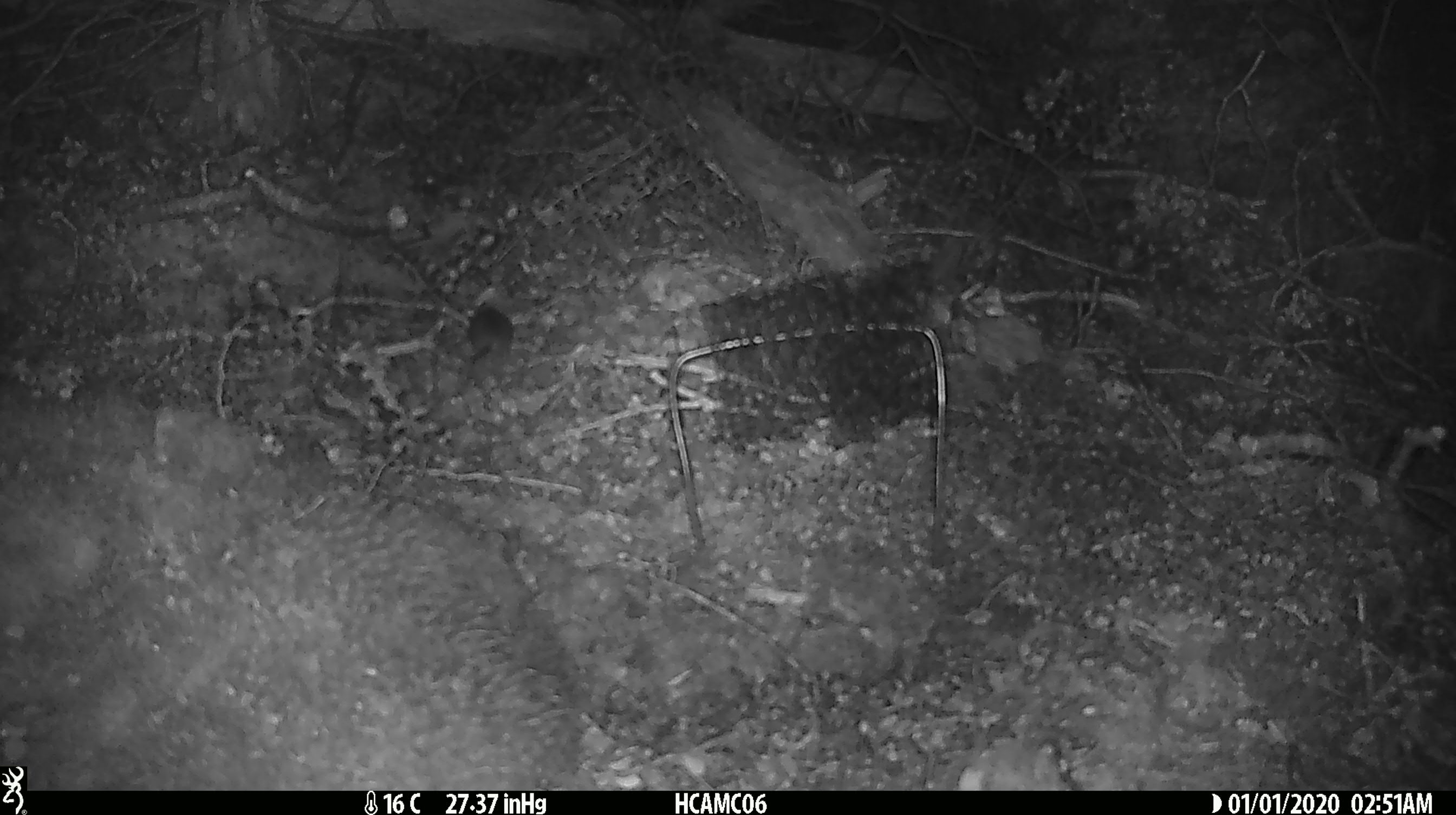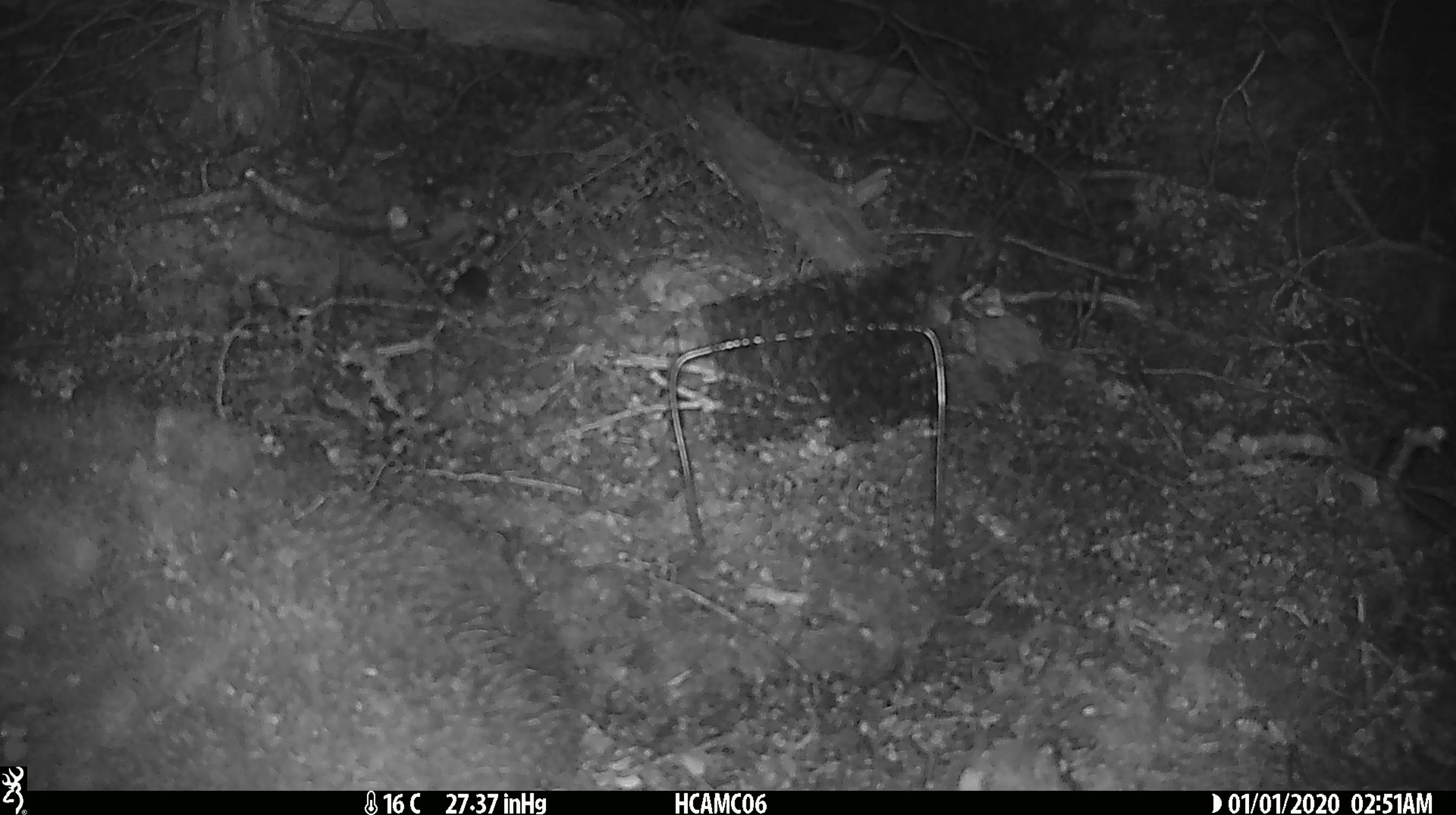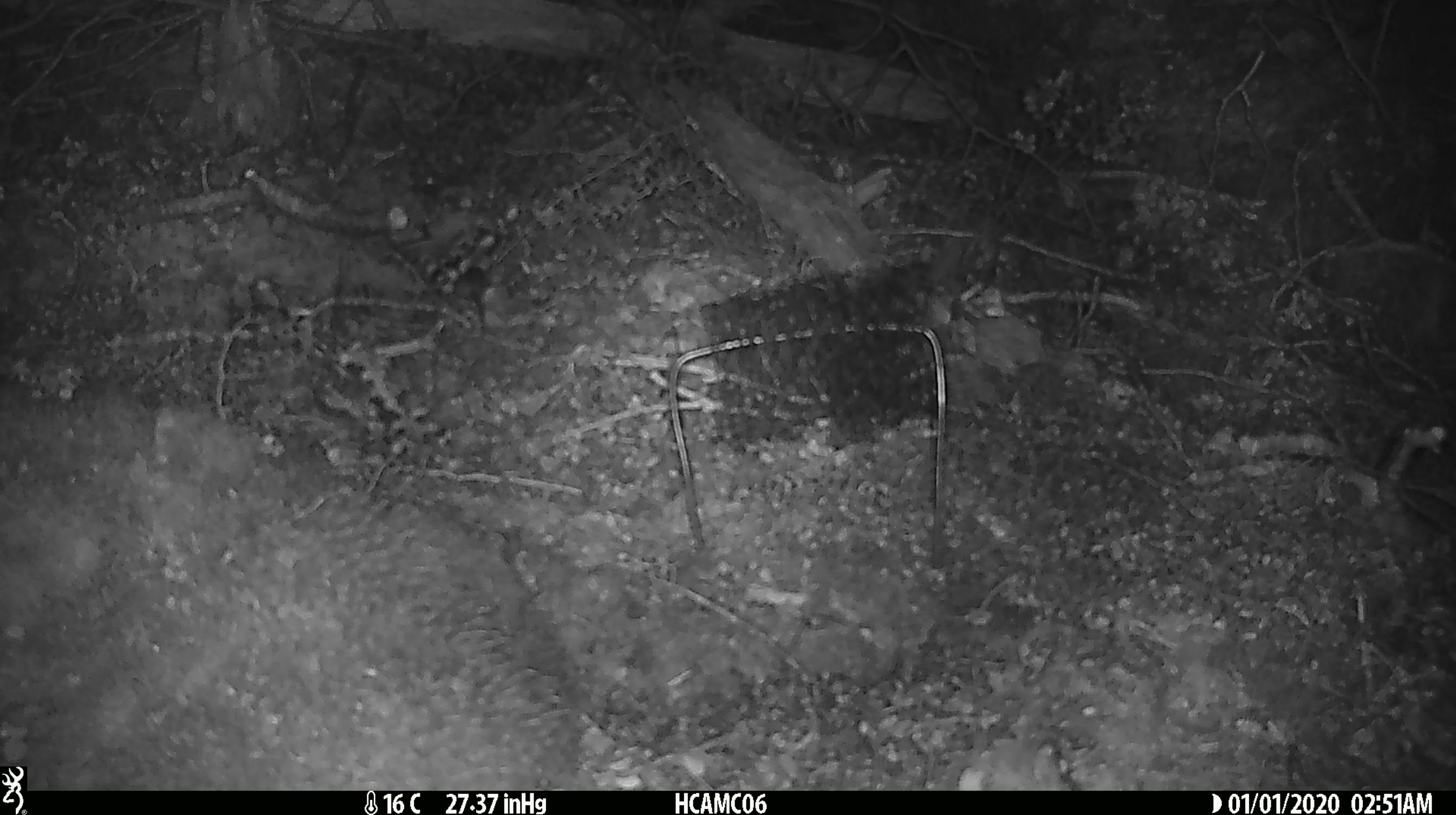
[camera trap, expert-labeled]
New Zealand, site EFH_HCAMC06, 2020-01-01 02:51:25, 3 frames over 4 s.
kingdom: Animalia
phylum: Chordata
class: Mammalia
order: Rodentia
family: Muridae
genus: Mus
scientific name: Mus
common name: mouse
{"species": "mouse (Mus)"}